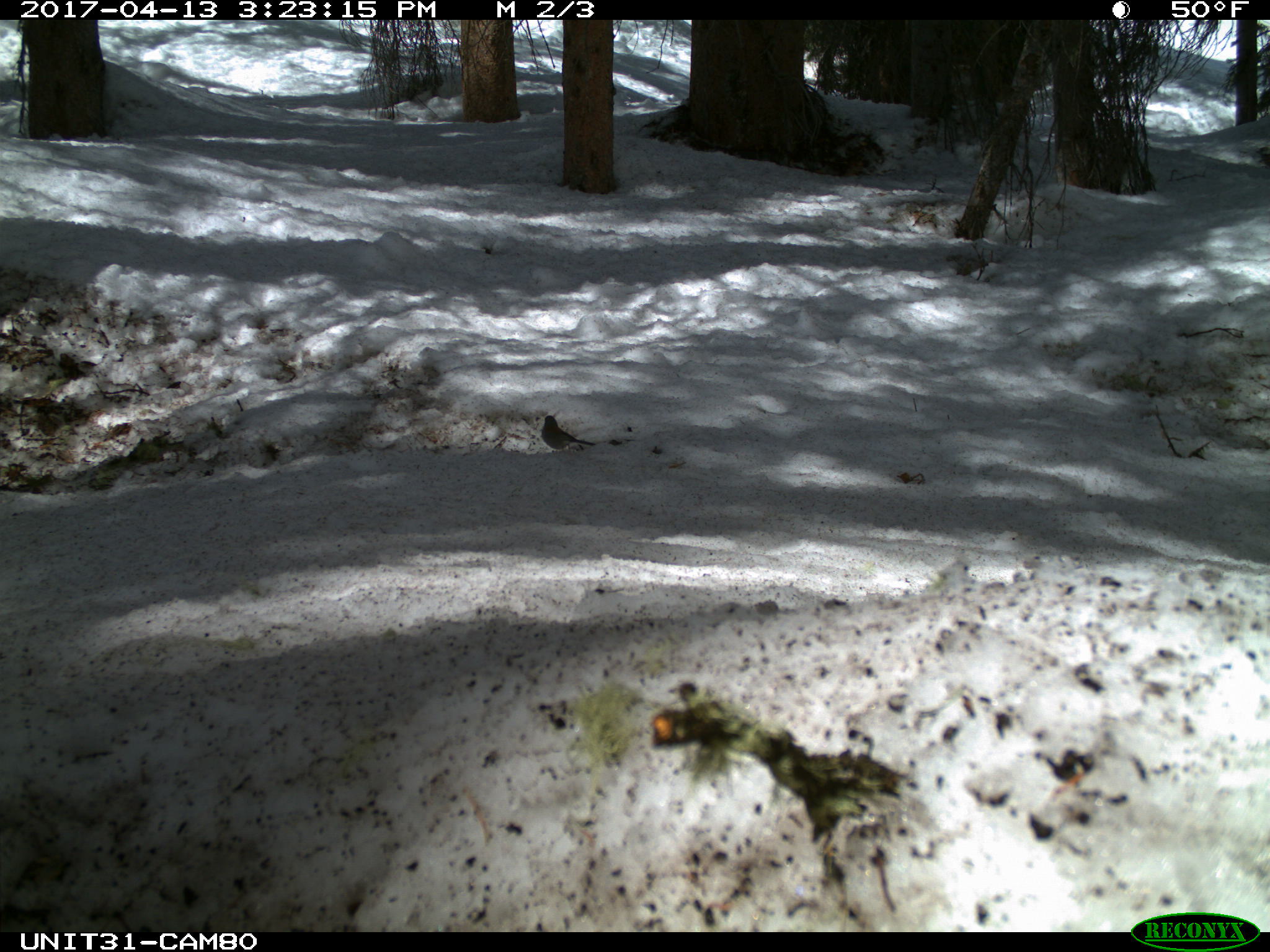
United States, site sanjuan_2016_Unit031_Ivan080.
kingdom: Animalia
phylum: Chordata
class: Aves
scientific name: Aves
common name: birds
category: unidentified bird